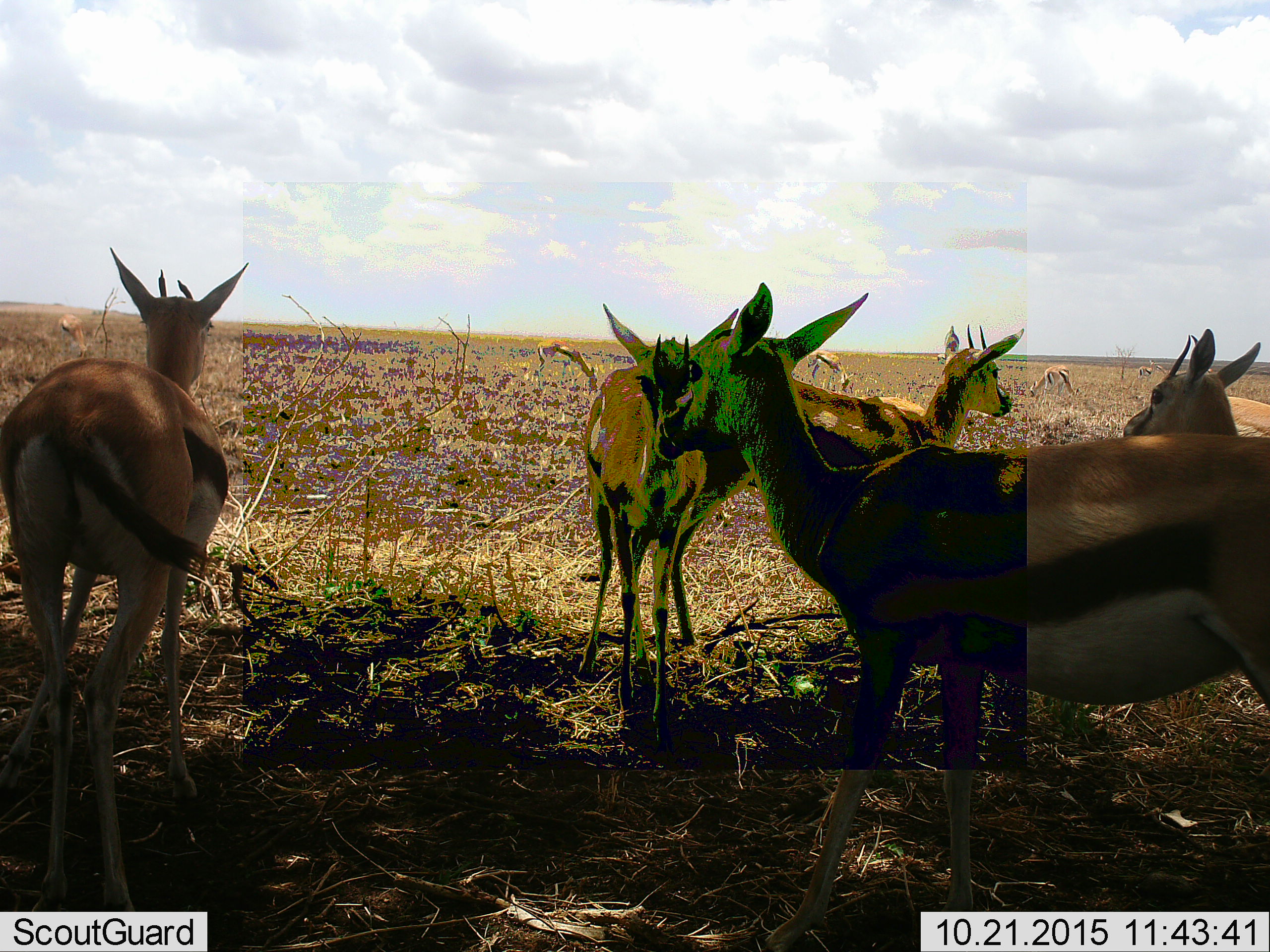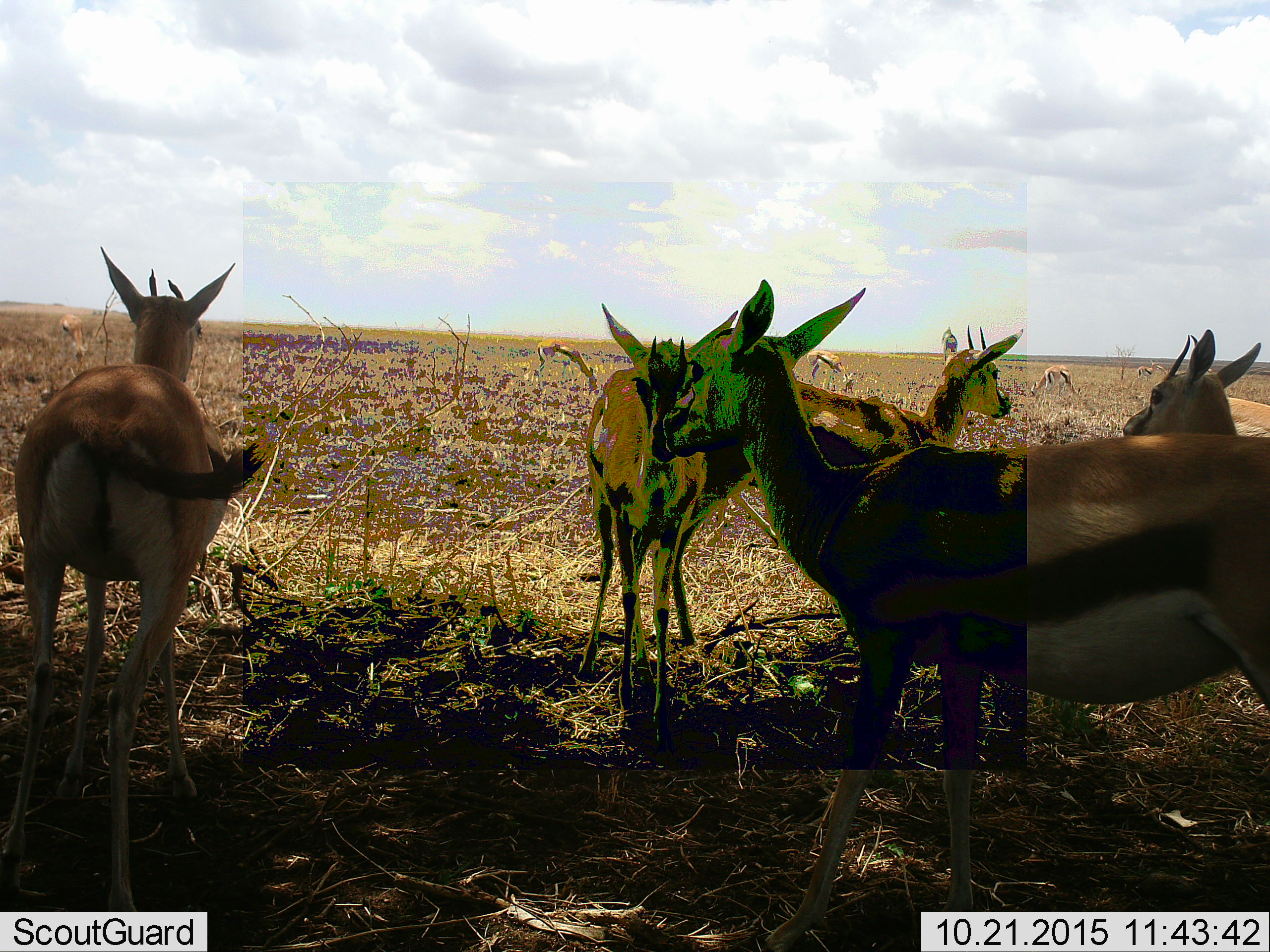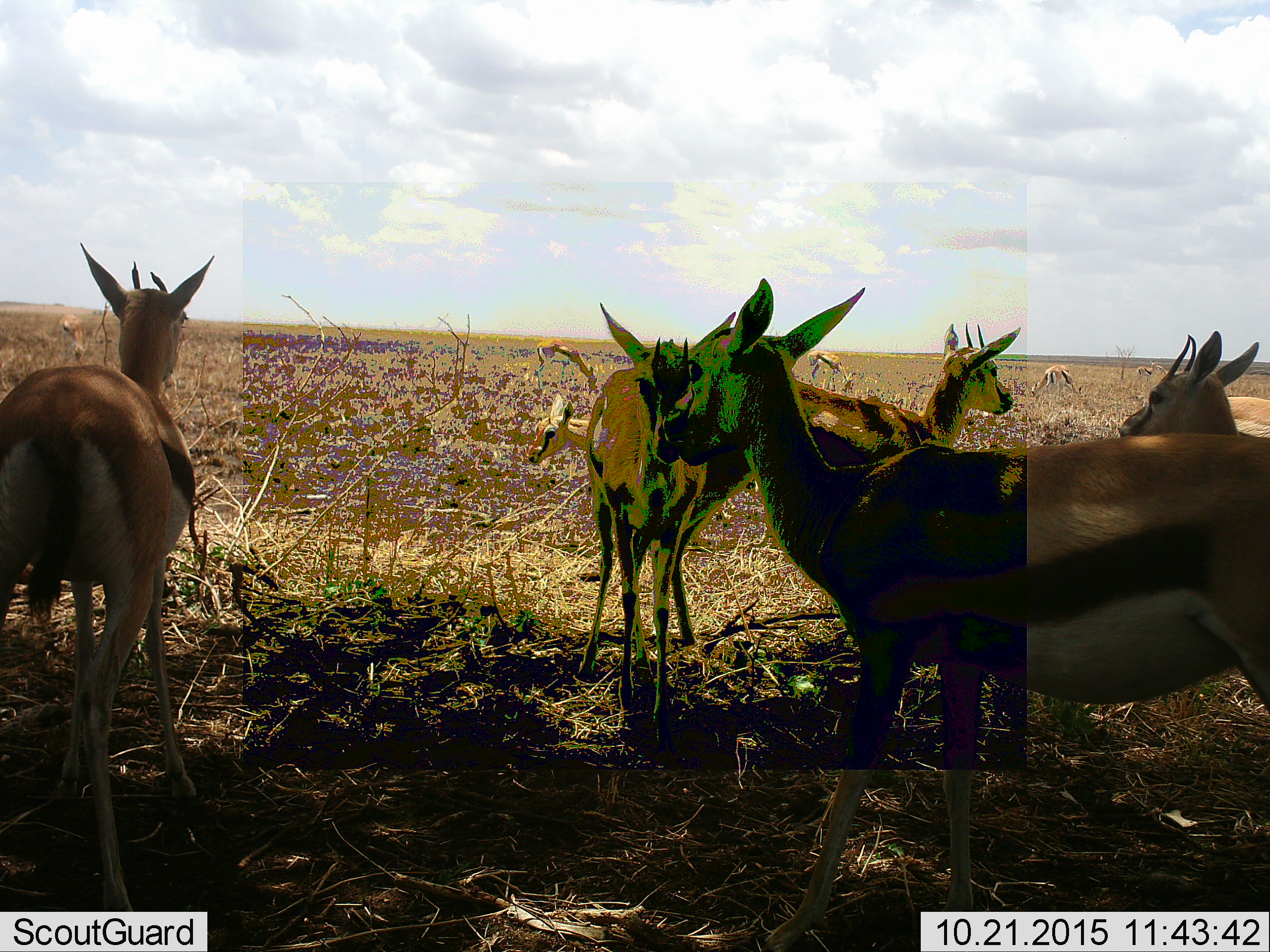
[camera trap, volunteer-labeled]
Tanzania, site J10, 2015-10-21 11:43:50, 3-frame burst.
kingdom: Animalia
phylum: Chordata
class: Mammalia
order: Artiodactyla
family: Bovidae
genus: Eudorcas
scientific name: Eudorcas thomsonii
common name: thomson's gazelle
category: gazellethomsons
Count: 11-50.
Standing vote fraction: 88%.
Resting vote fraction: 0%.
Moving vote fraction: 0%.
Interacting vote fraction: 12%.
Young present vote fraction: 12%.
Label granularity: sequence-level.